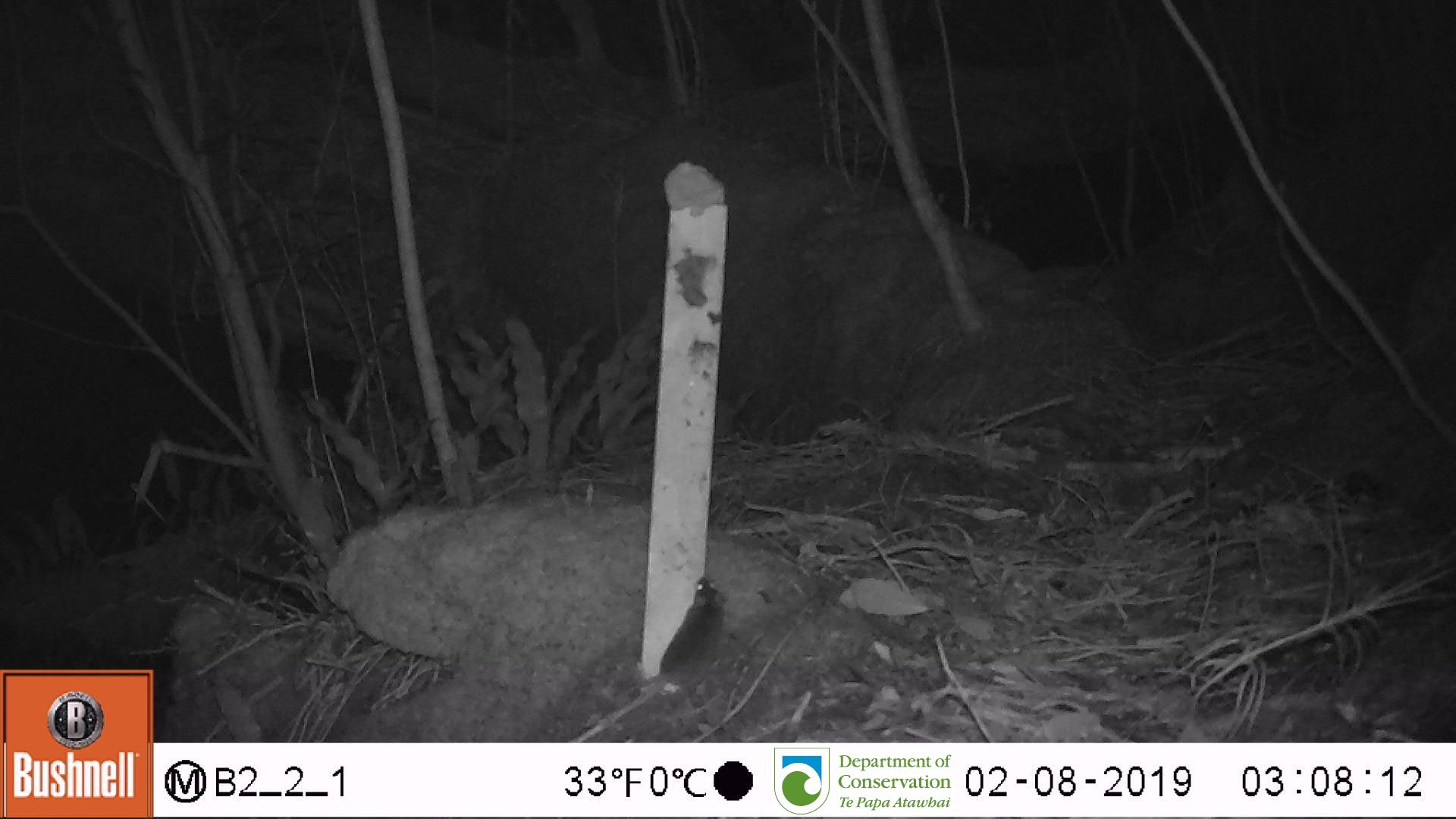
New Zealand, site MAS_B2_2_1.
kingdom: Animalia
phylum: Chordata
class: Mammalia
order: Rodentia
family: Muridae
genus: Mus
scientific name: Mus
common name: mouse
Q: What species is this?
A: Mouse (Mus).